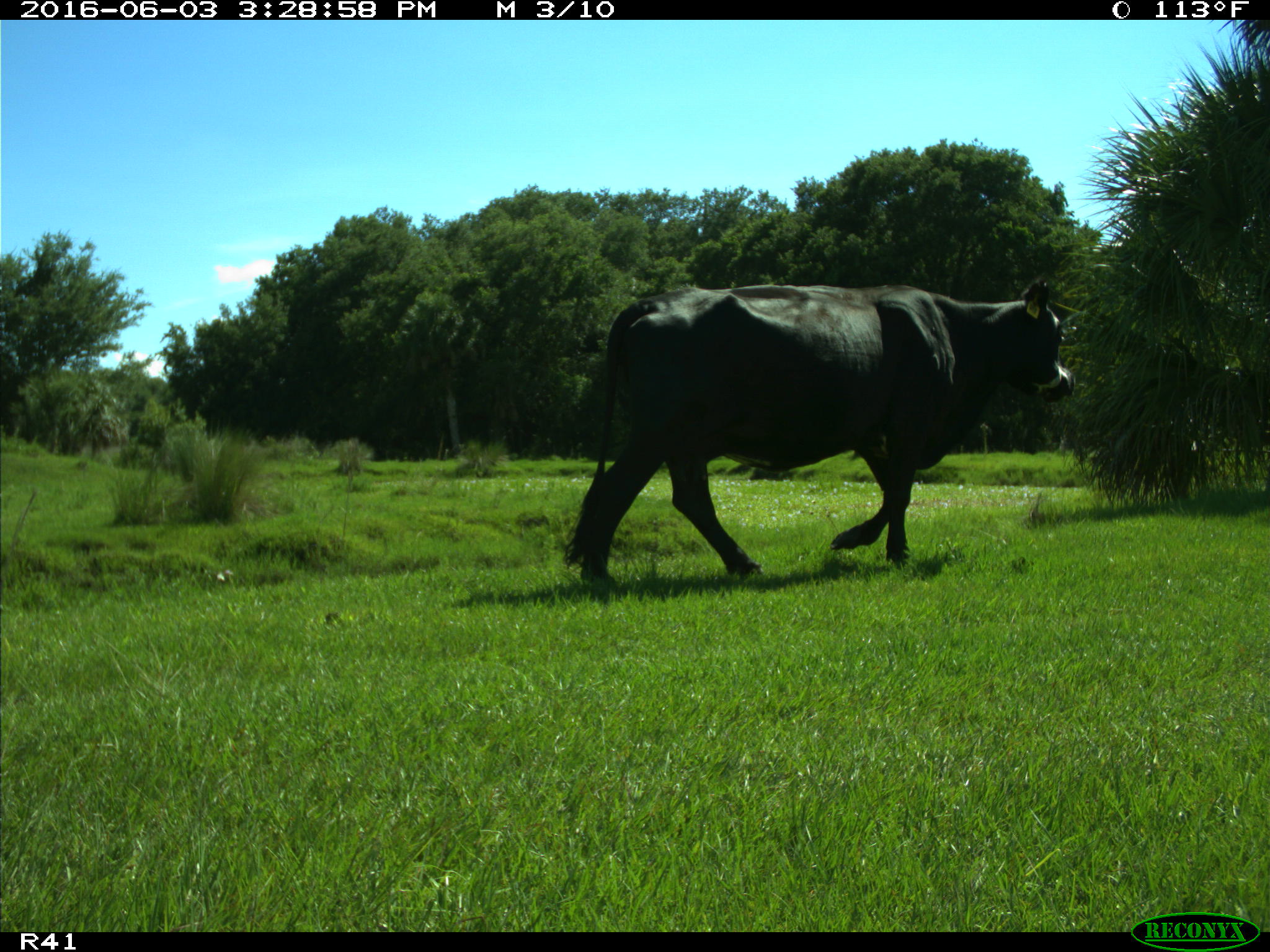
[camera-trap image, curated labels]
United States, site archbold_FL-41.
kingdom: Animalia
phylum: Chordata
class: Mammalia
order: Artiodactyla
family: Bovidae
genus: Bos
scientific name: Bos taurus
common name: domestic cow